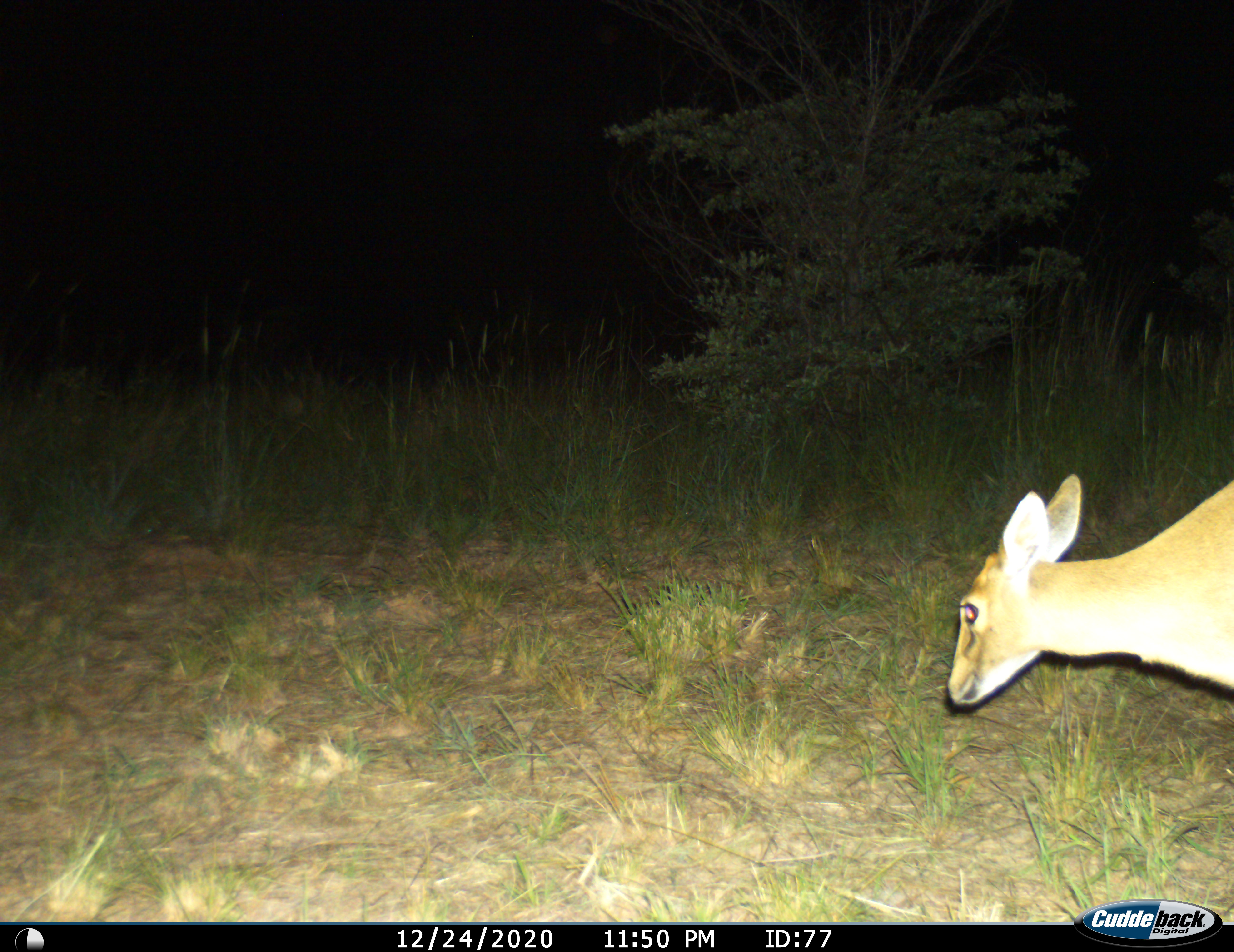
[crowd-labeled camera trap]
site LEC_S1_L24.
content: unidentified animal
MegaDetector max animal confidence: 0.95